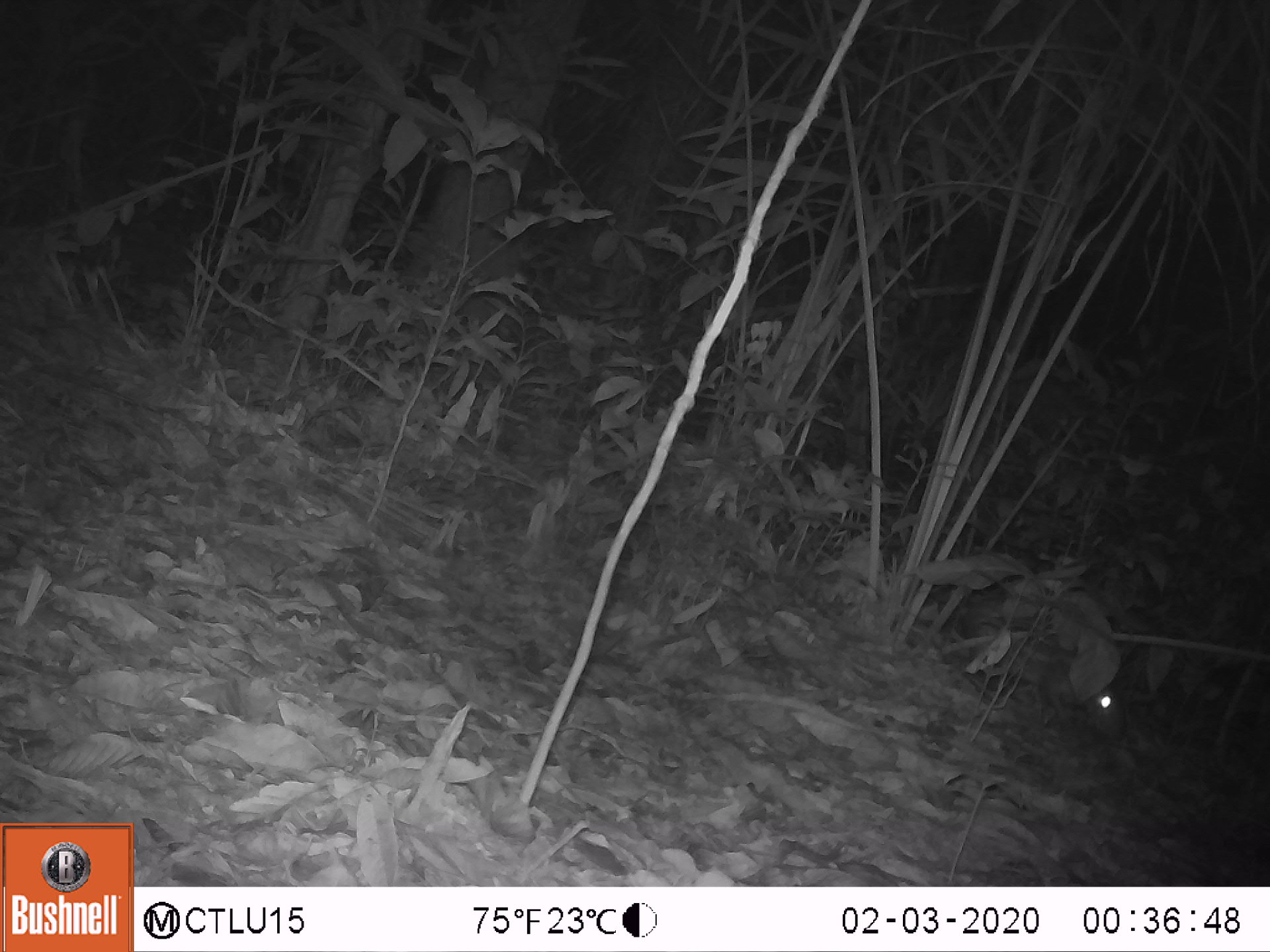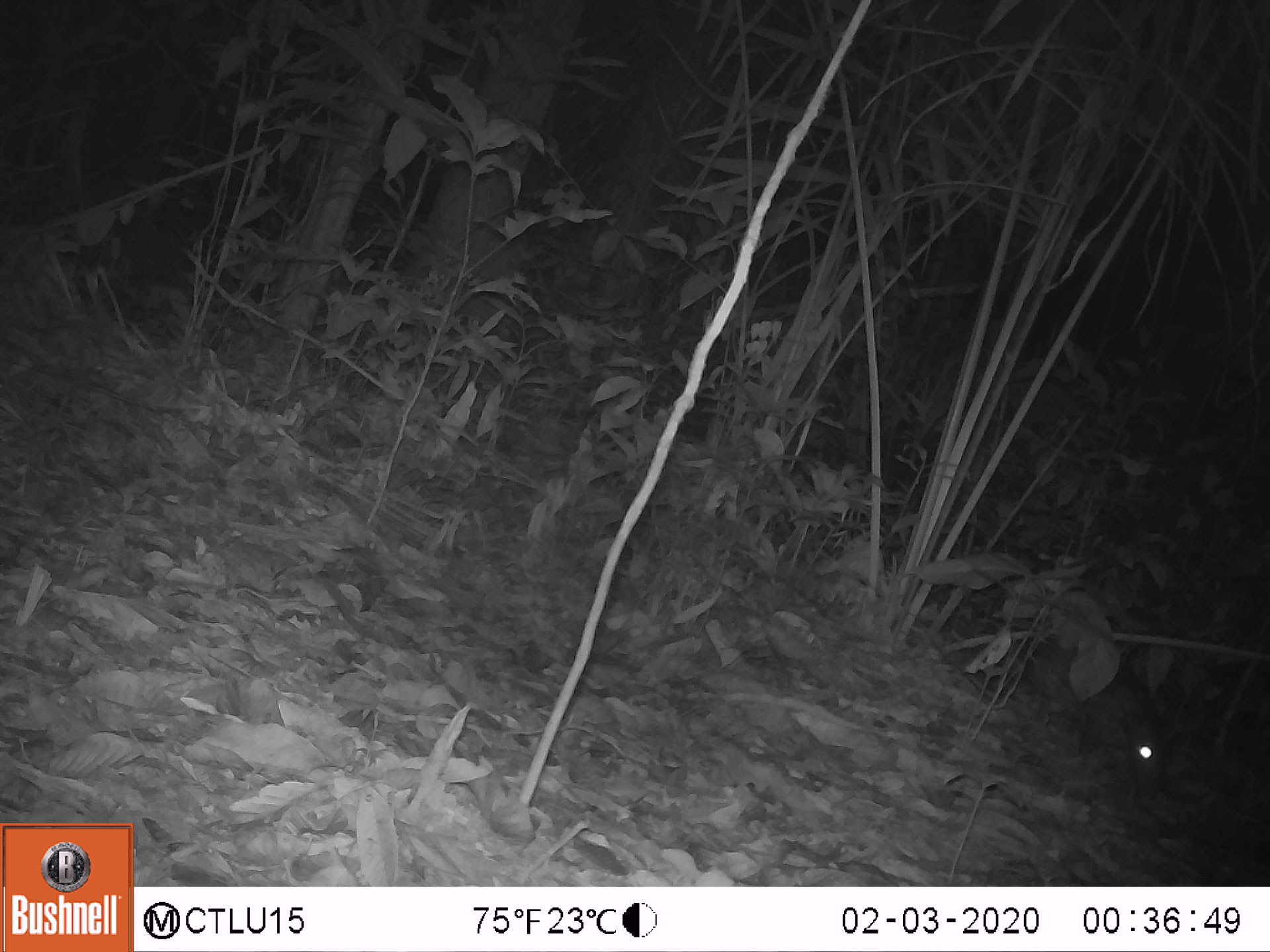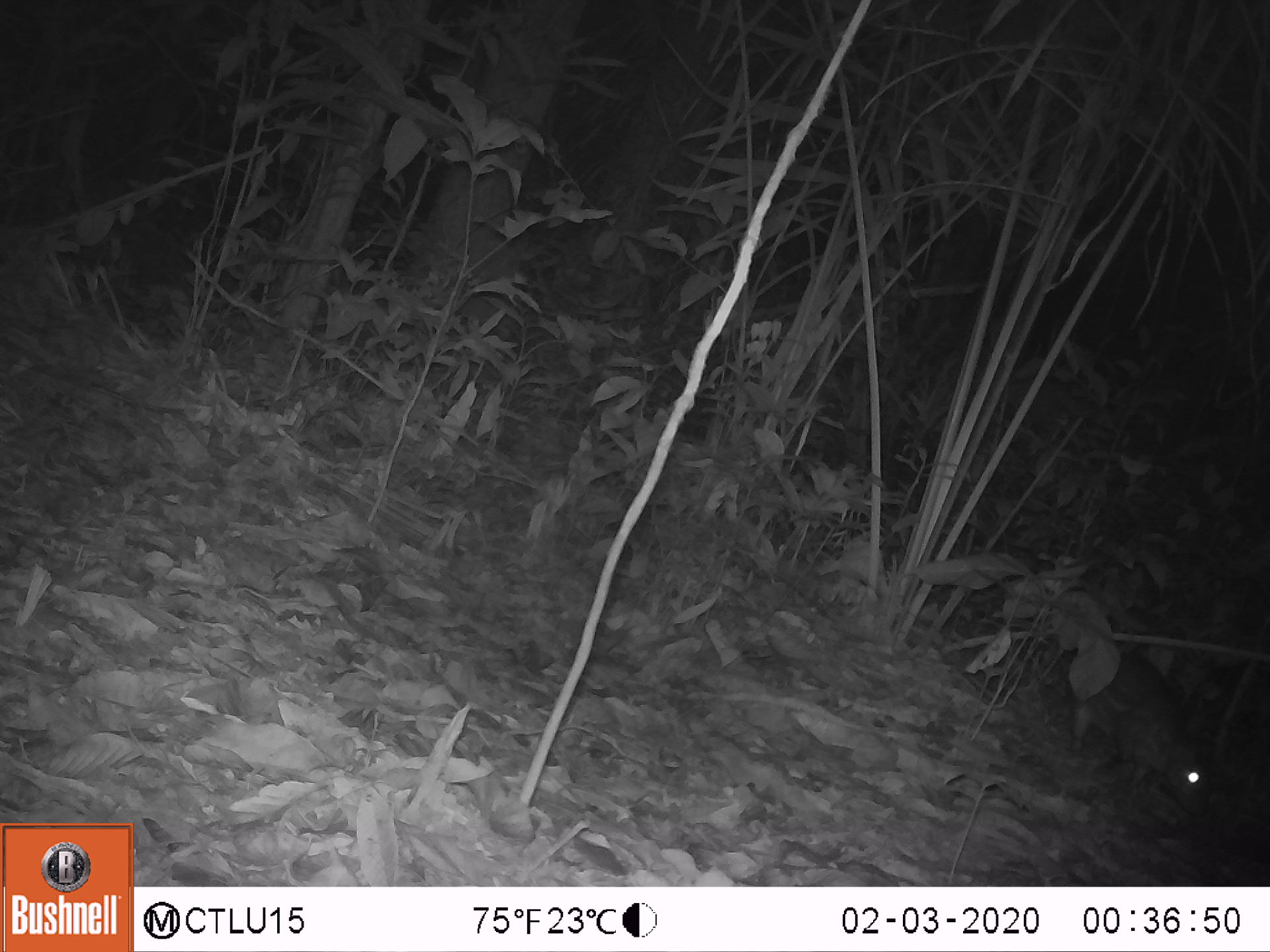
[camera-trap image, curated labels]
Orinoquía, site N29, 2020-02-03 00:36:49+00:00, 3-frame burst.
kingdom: Animalia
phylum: Chordata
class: Mammalia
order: Rodentia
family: Cuniculidae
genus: Cuniculus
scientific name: Cuniculus paca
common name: spotted paca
Spotted paca (Cuniculus paca).